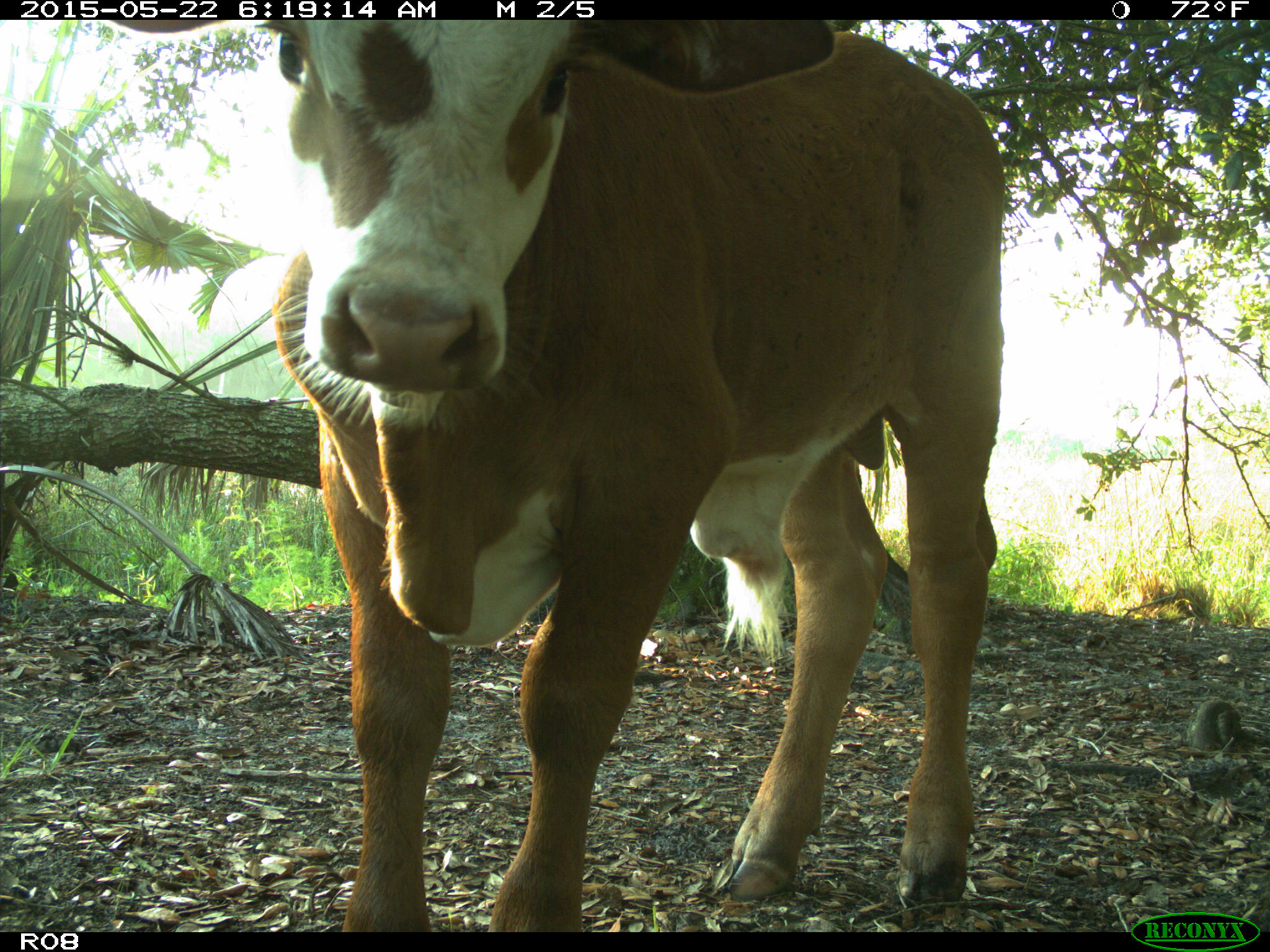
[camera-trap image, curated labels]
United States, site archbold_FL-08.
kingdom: Animalia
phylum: Chordata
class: Mammalia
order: Artiodactyla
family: Bovidae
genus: Bos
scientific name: Bos taurus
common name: domestic cow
Bos taurus (domestic cow).